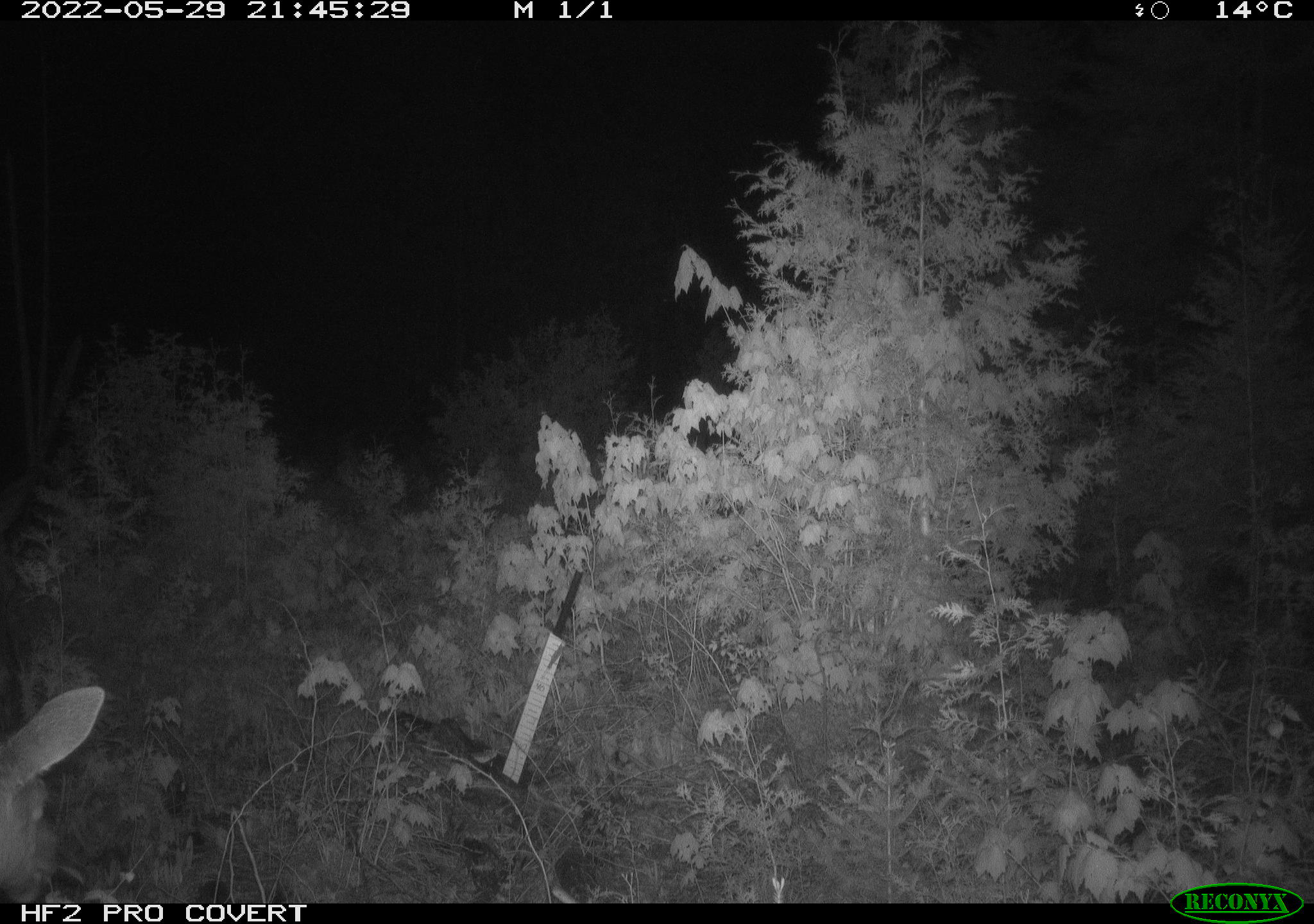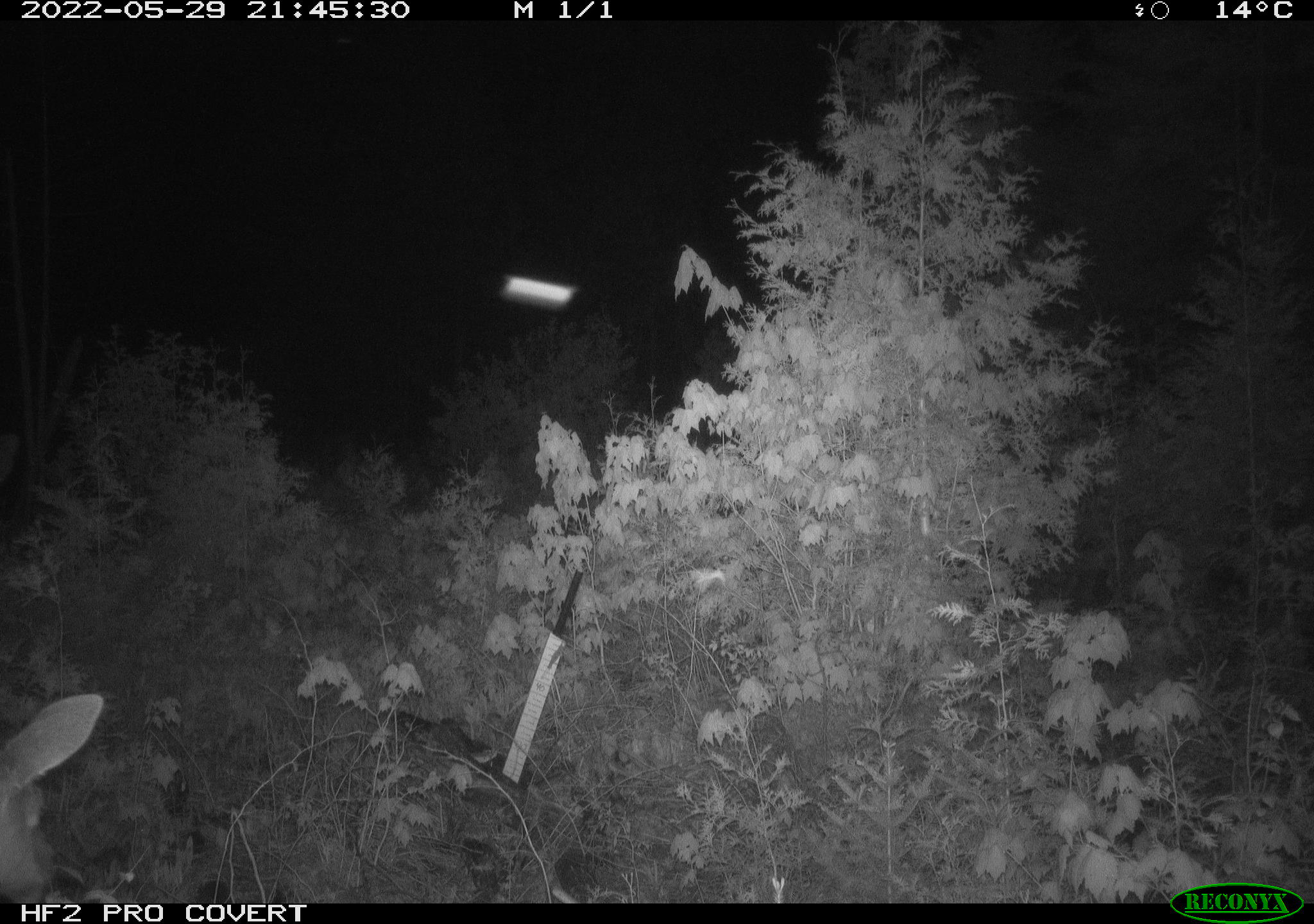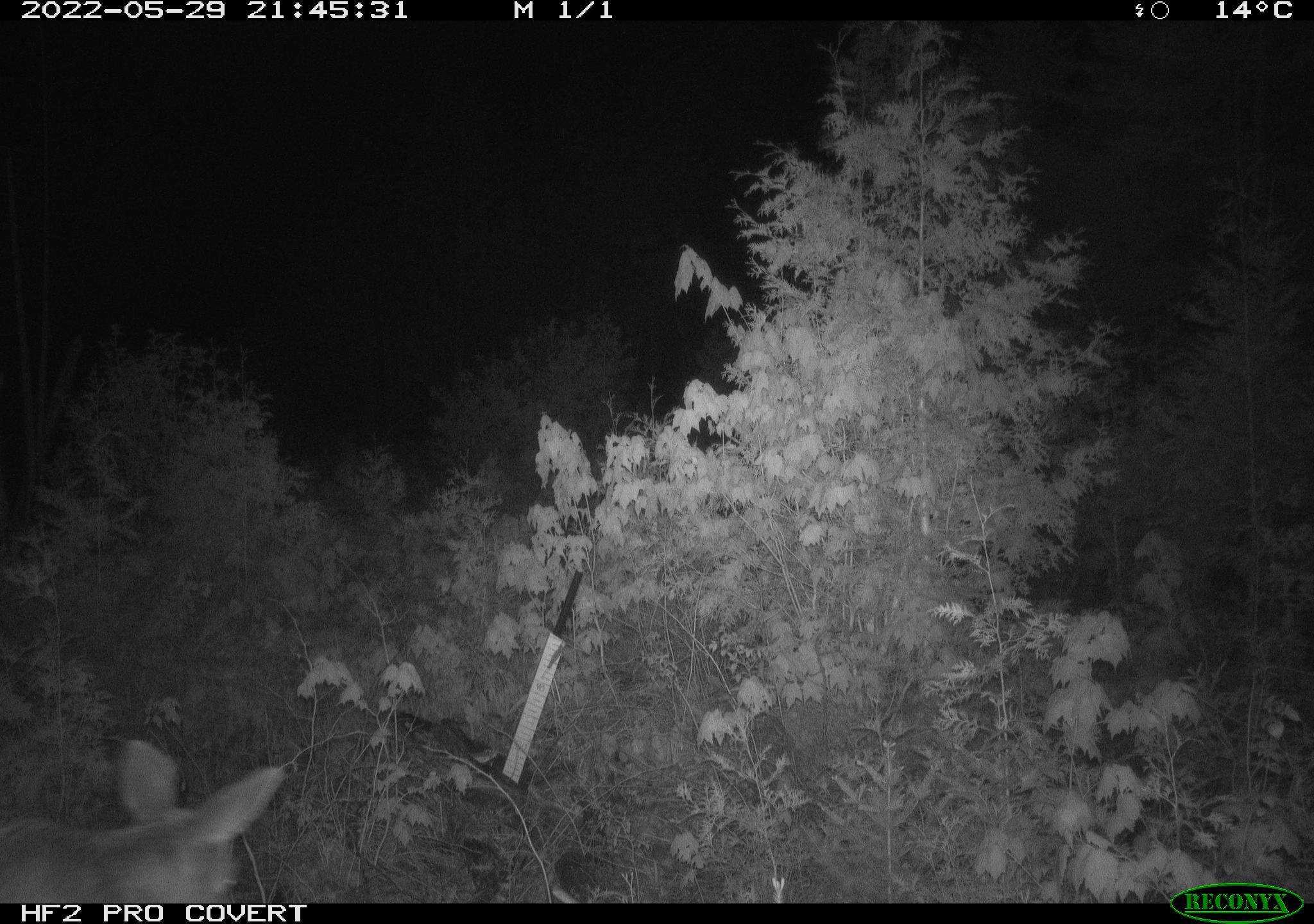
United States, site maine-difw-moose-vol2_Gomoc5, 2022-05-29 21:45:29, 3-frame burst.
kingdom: Animalia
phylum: Chordata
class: Mammalia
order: Artiodactyla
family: Cervidae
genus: Alces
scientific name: Alces alces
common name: moose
Moose (Alces alces).